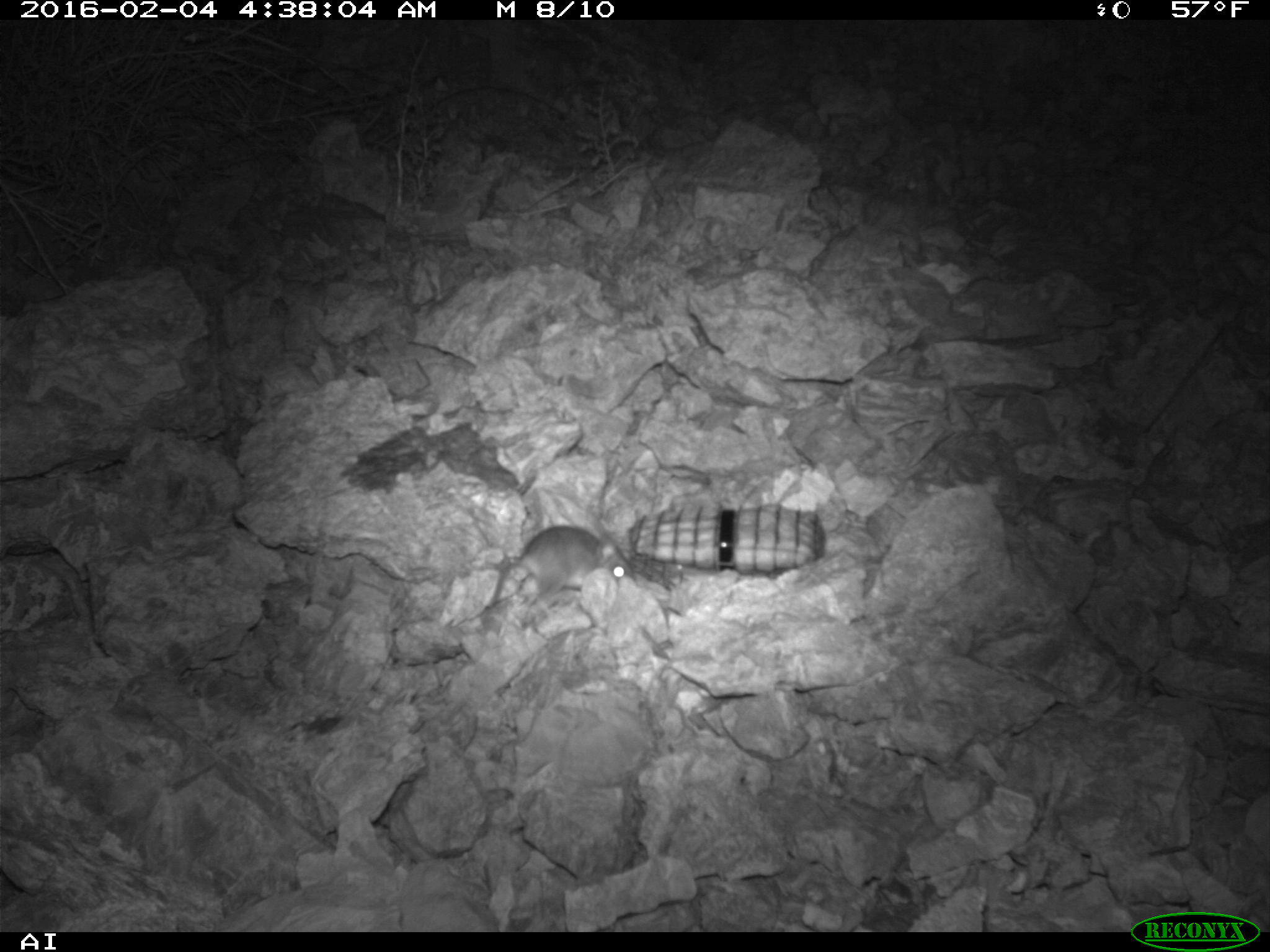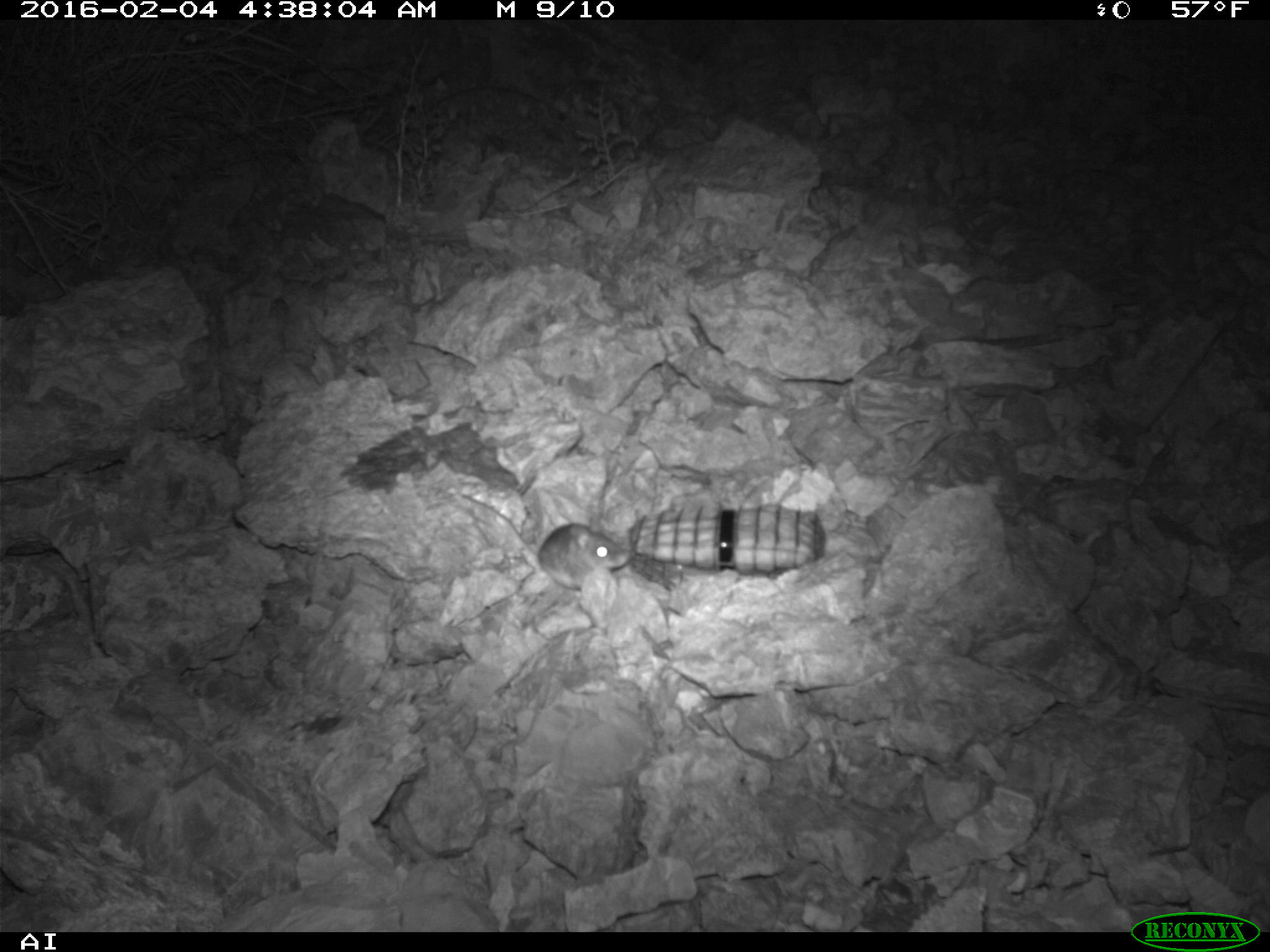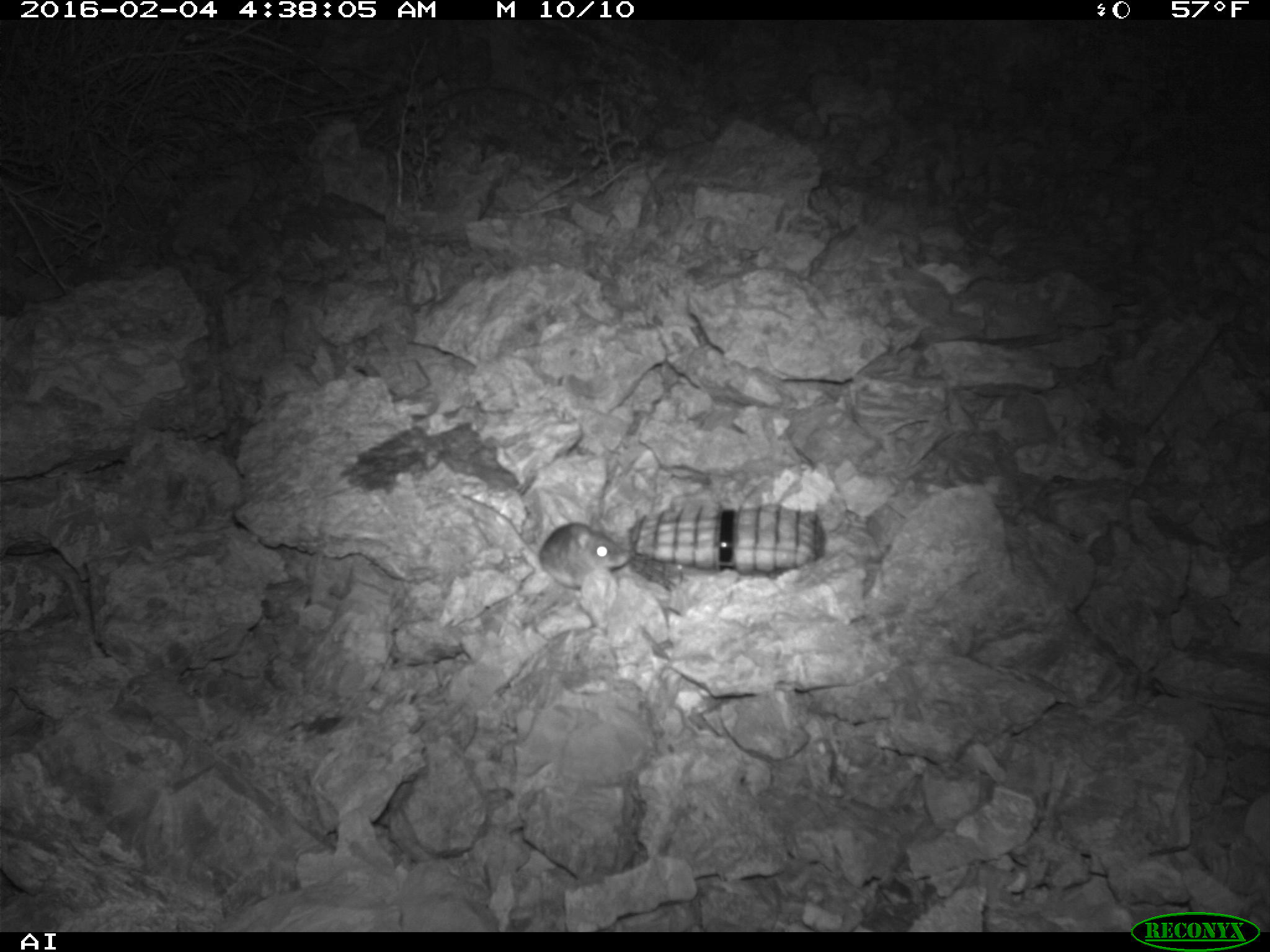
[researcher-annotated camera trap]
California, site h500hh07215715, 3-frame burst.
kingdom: Animalia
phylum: Chordata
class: Mammalia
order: Rodentia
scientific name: Rodentia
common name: rodent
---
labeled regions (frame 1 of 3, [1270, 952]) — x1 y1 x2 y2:
rodent: 479 522 633 614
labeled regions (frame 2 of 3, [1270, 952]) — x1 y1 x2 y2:
rodent: 457 493 630 597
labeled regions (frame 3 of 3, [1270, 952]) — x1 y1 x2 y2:
rodent: 458 495 629 590